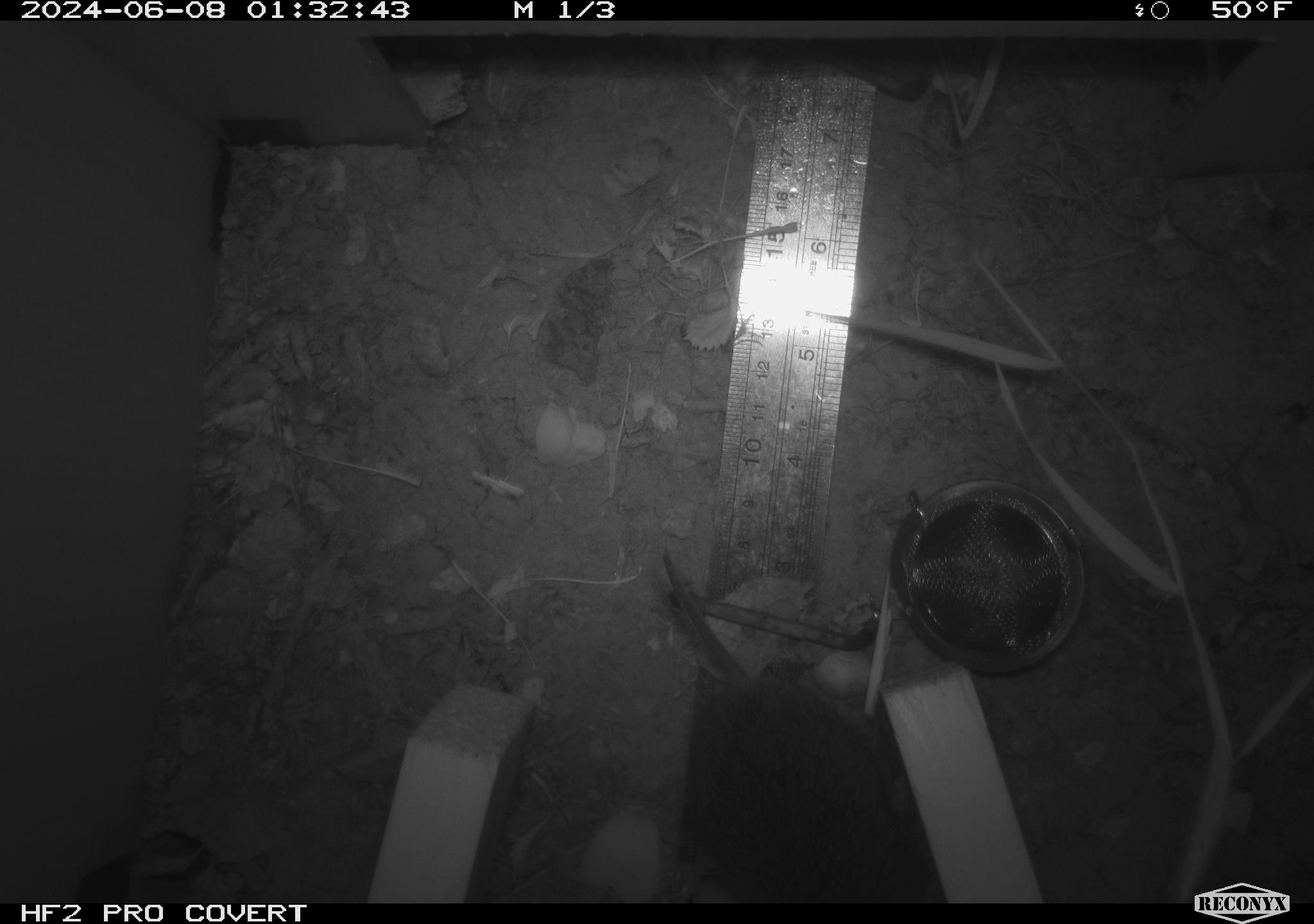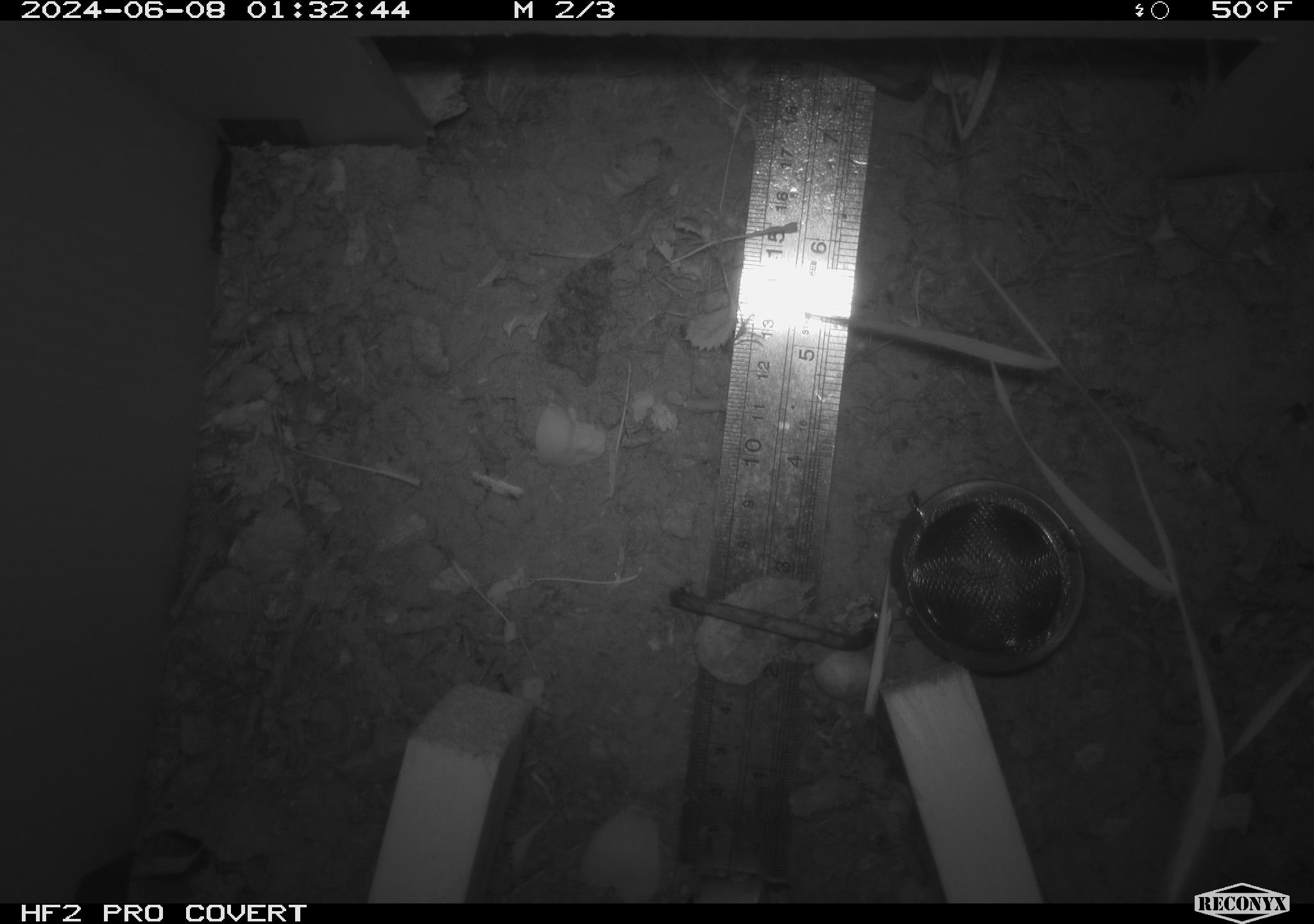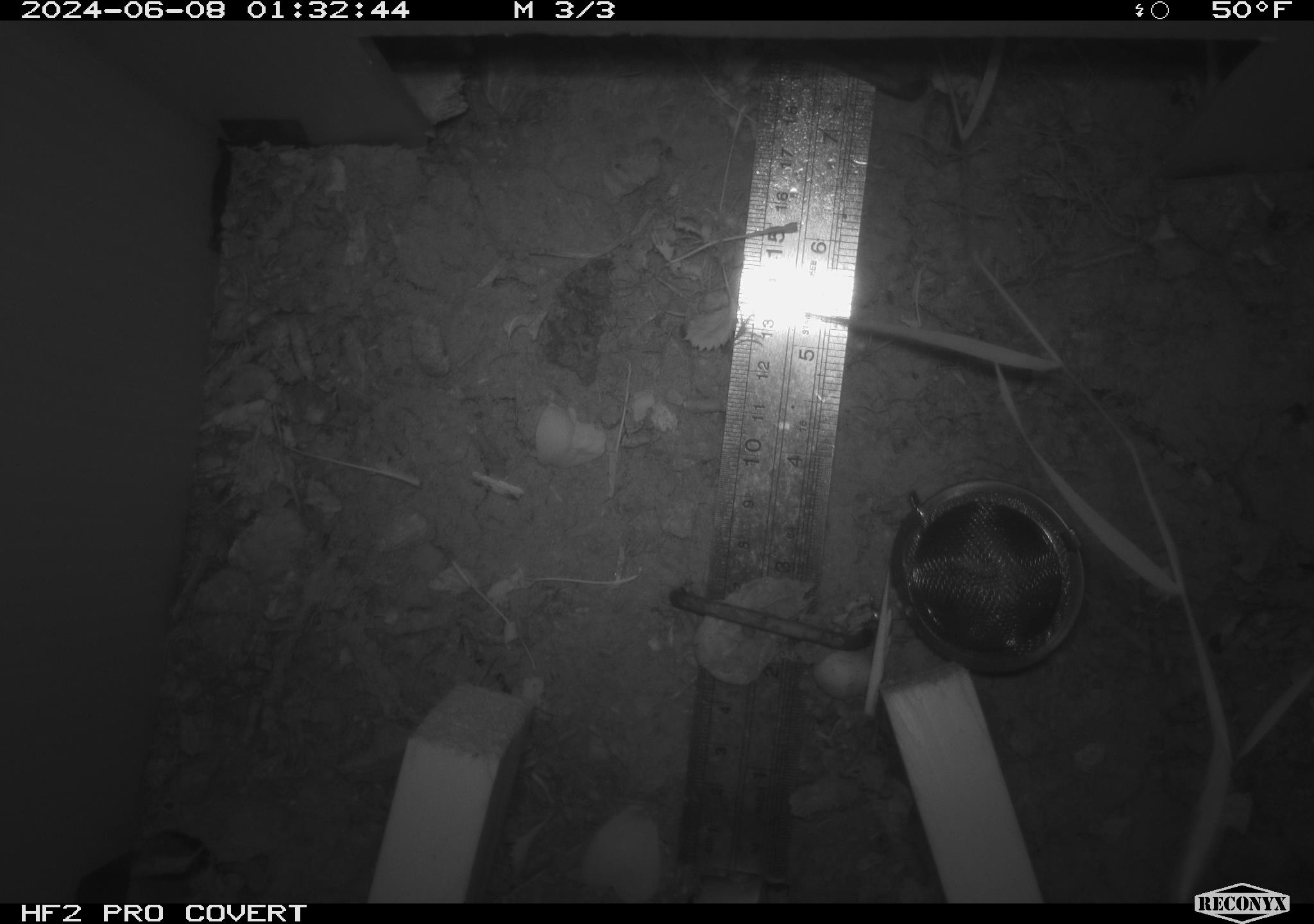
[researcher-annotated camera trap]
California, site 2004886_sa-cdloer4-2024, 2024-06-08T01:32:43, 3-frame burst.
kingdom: Animalia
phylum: Chordata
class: Mammalia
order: Rodentia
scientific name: Rodentia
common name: rodent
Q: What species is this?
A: Rodent (Rodentia).